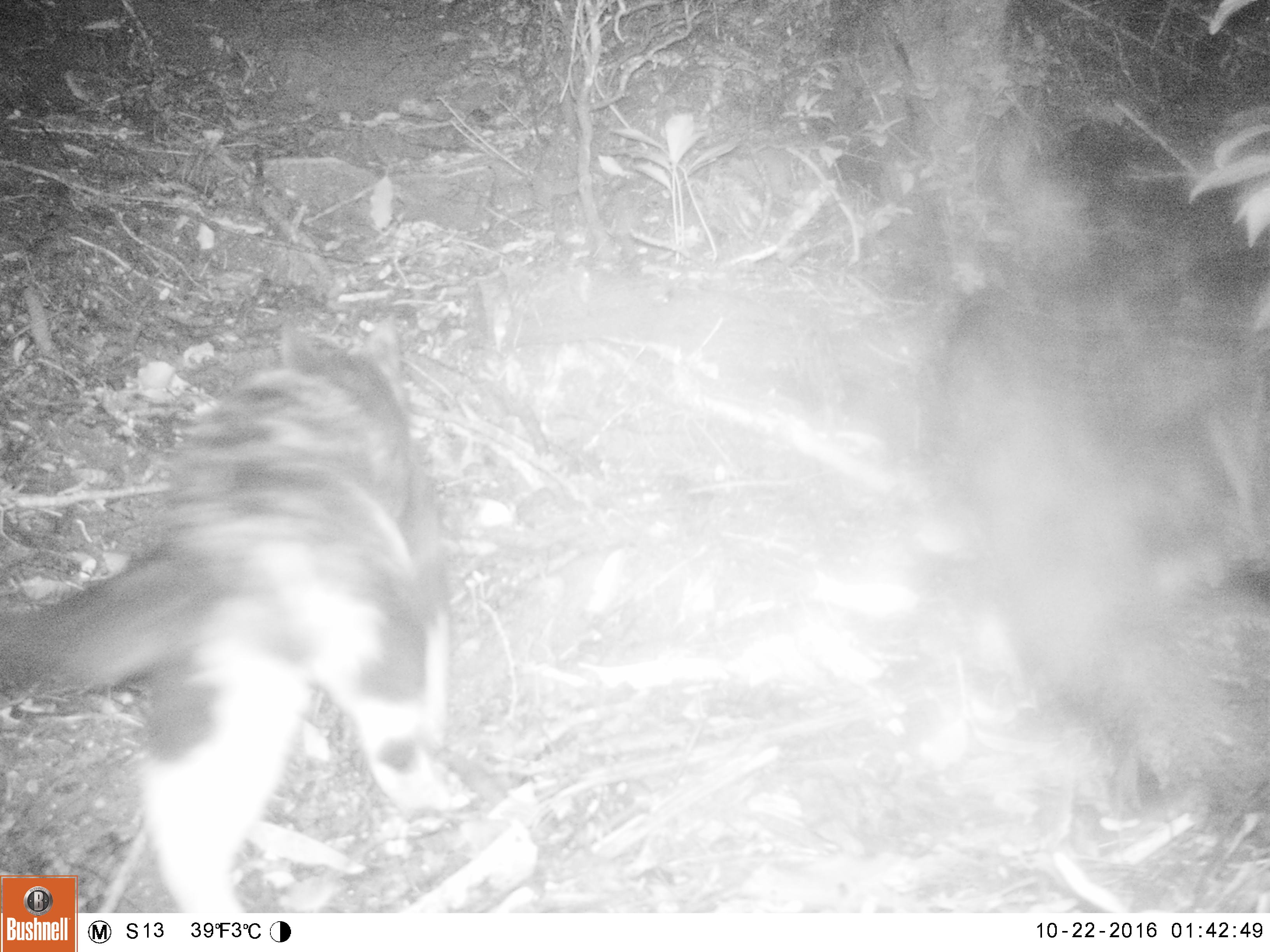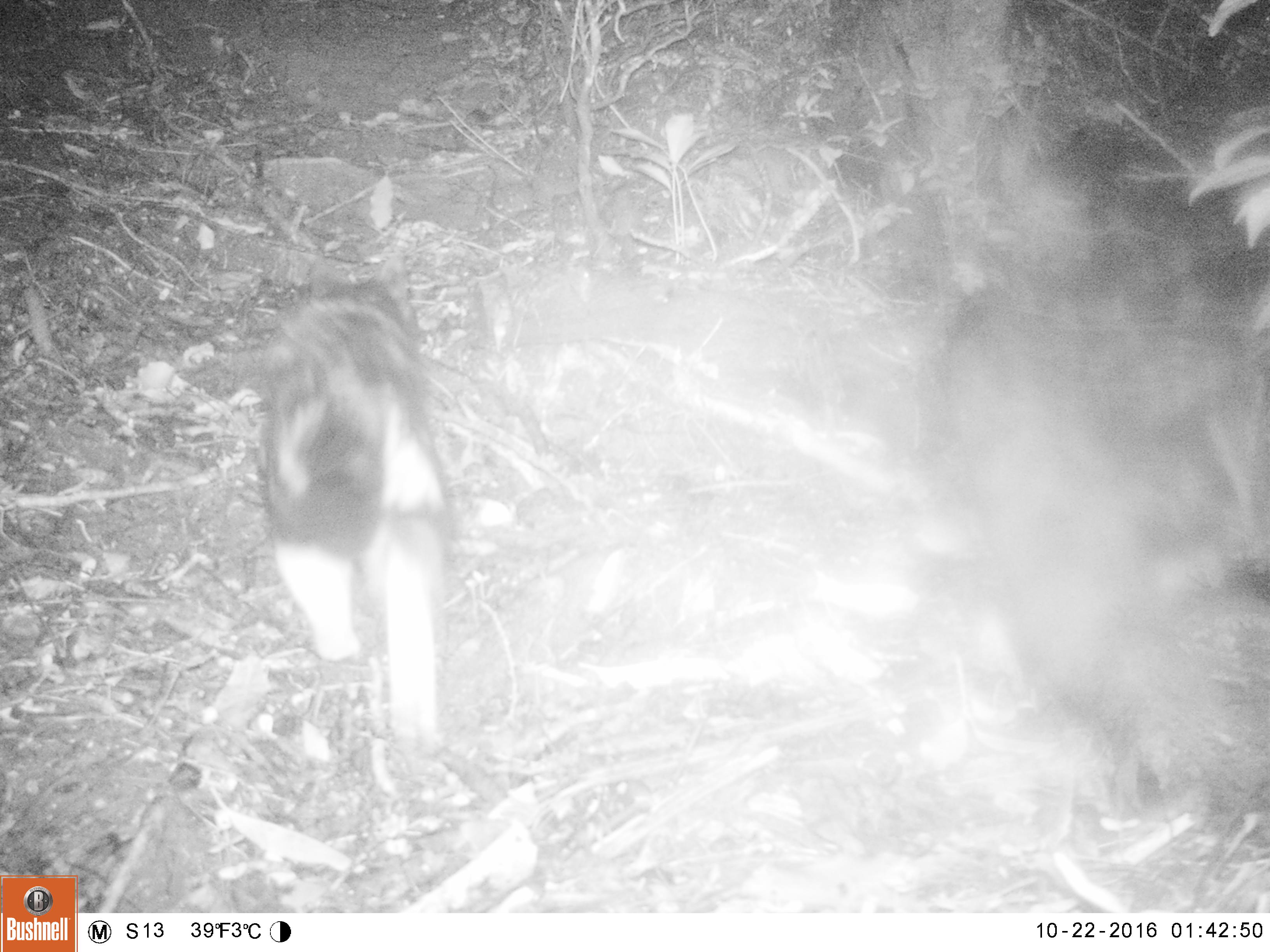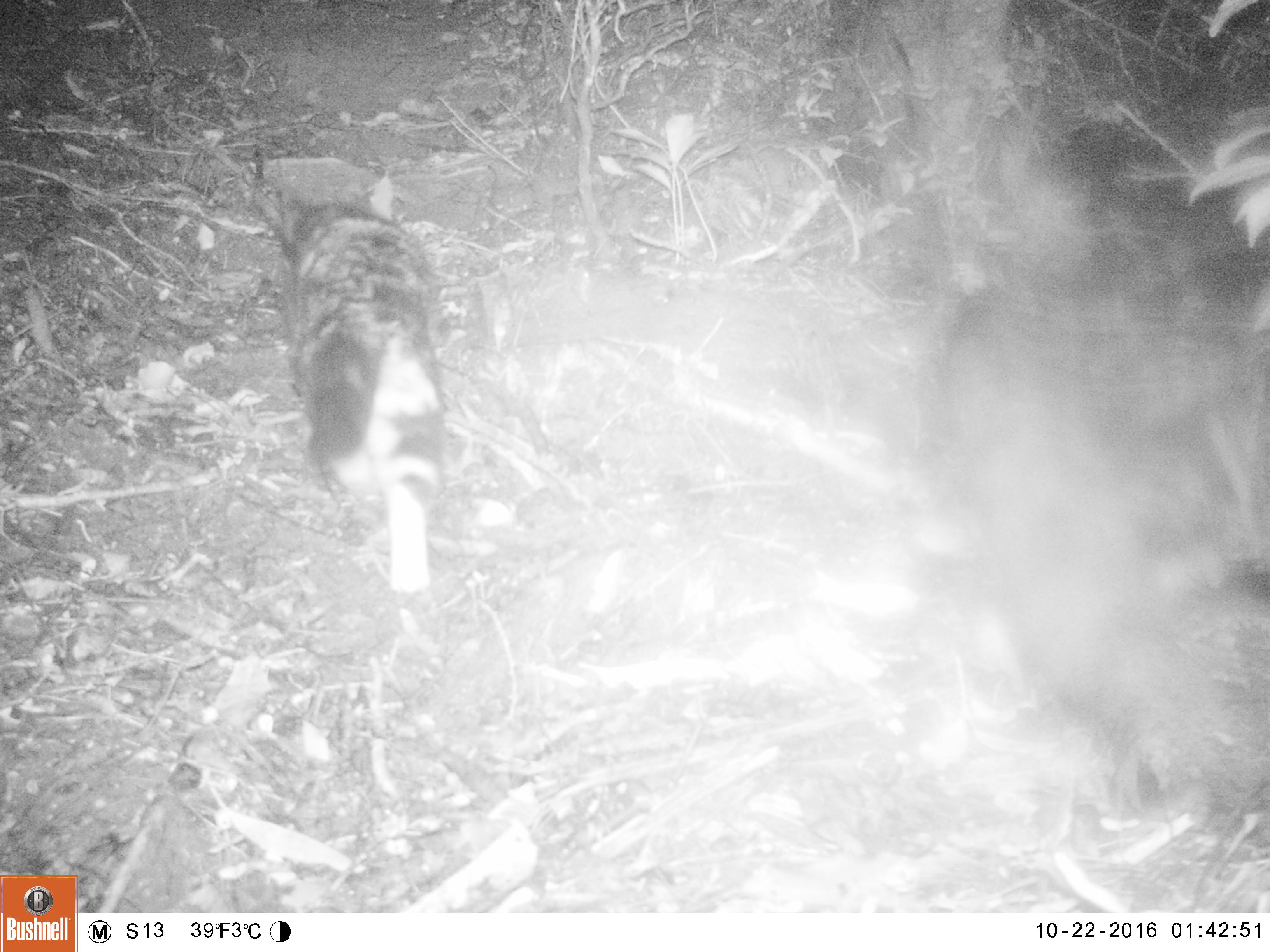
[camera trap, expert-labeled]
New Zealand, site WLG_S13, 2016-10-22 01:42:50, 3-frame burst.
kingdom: Animalia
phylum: Chordata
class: Mammalia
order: Carnivora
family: Felidae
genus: Felis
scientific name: Felis catus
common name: domestic cat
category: cat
Cat (domestic cat) (Felis catus).